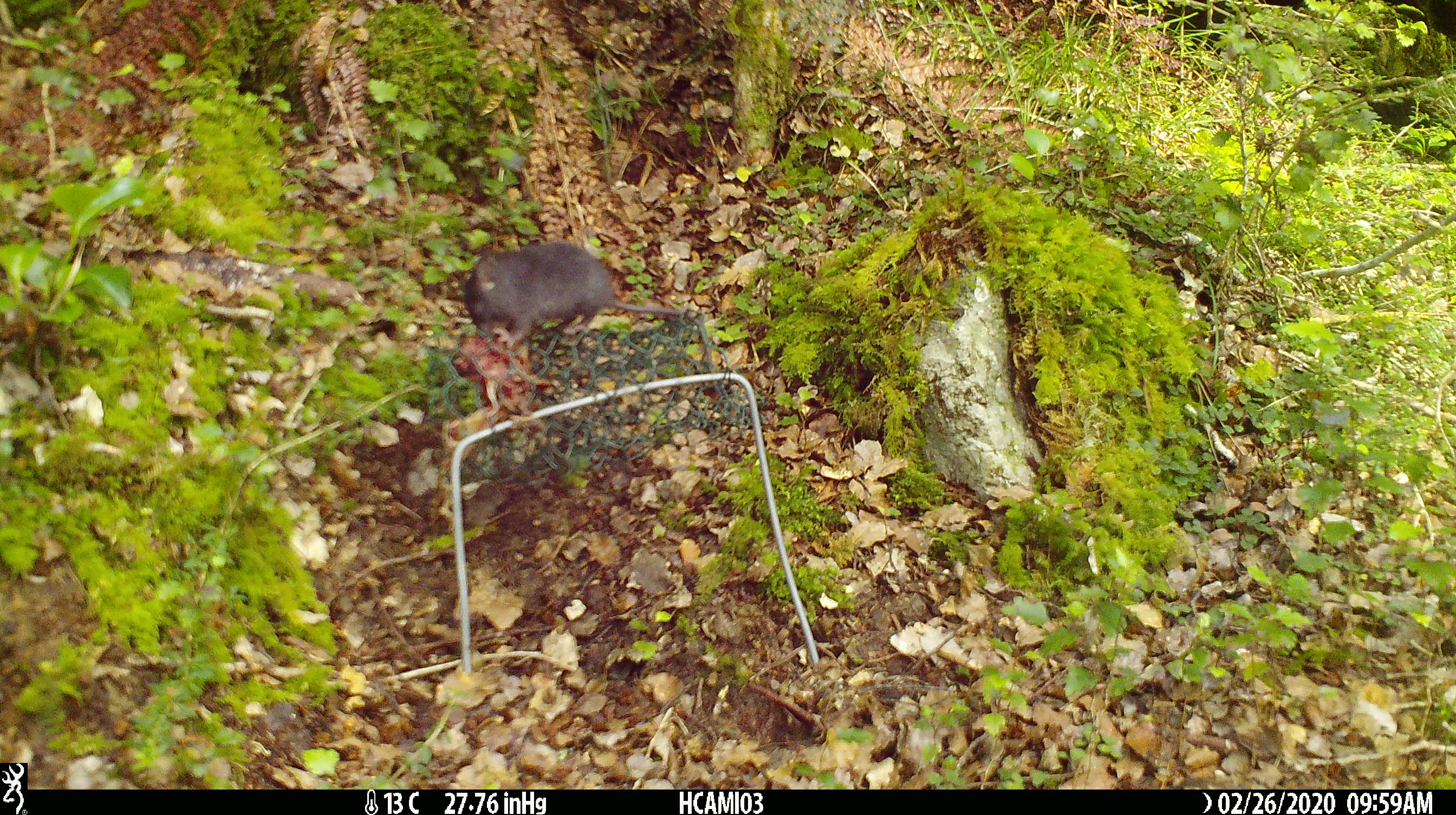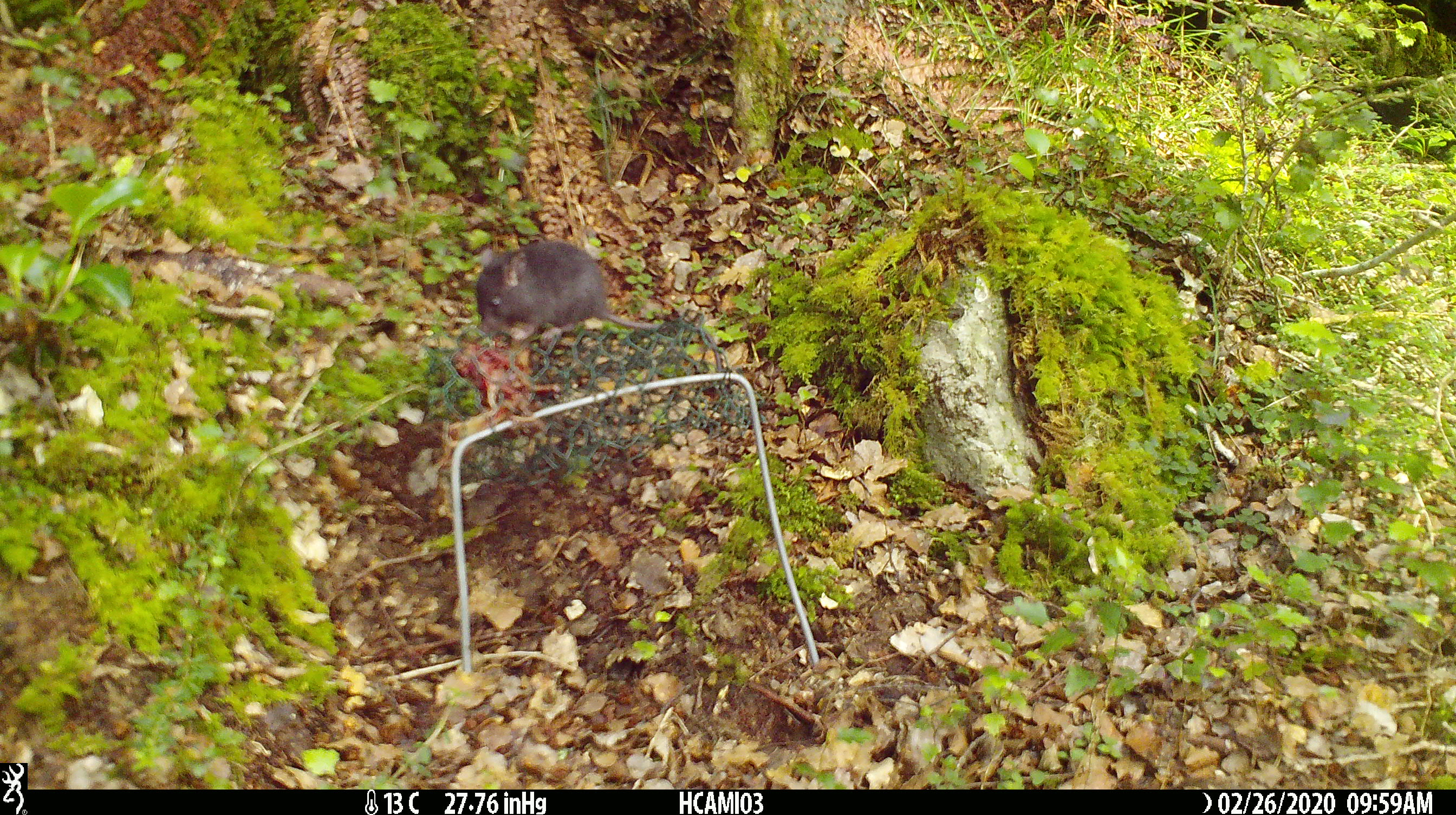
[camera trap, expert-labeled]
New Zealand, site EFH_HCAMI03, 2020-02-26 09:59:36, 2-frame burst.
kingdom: Animalia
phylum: Chordata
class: Mammalia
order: Rodentia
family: Muridae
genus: Mus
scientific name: Mus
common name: mouse